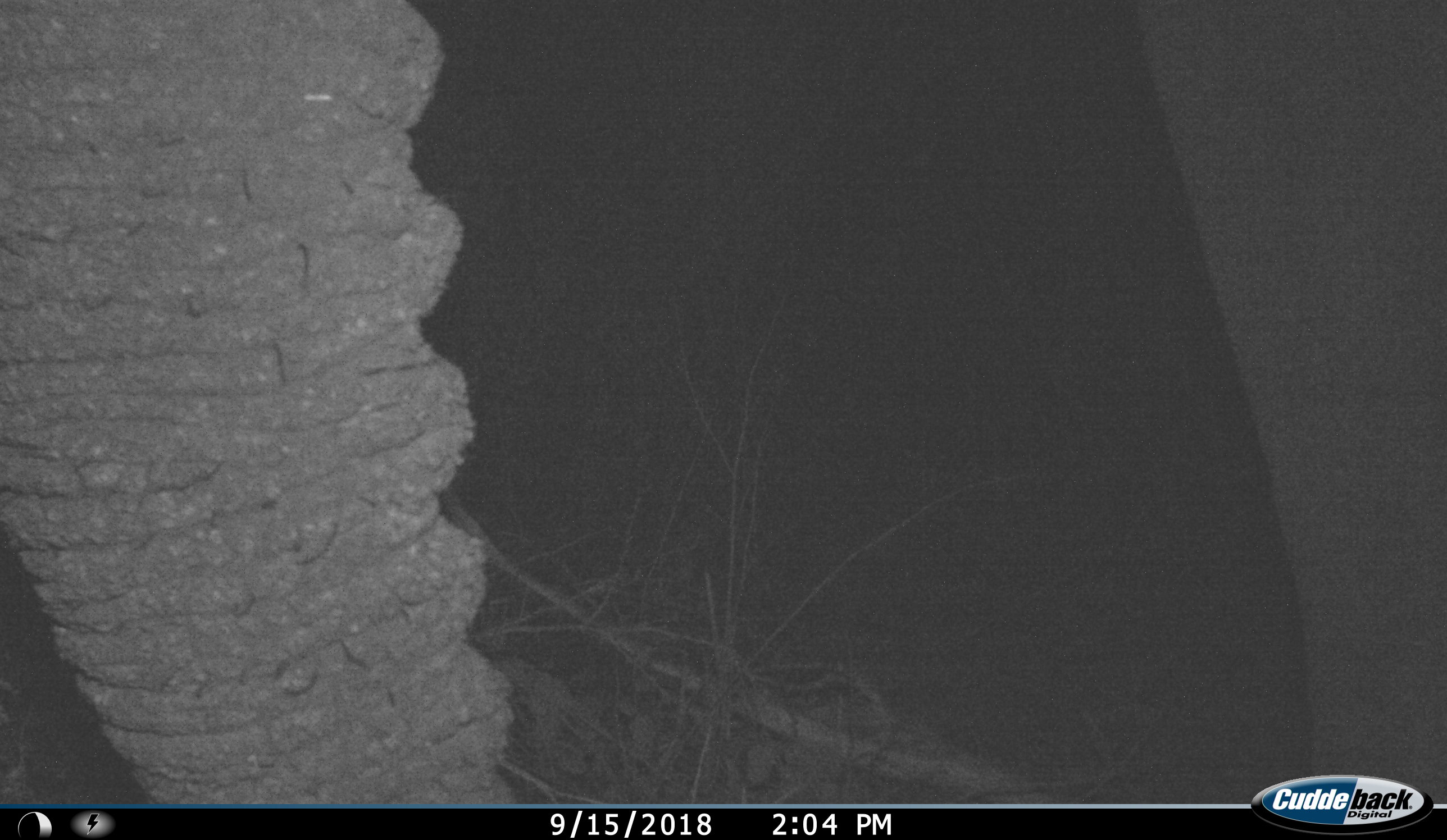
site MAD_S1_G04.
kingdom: Animalia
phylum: Chordata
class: Mammalia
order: Proboscidea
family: Elephantidae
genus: Loxodonta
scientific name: Loxodonta africana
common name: african bush elephant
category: elephant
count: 1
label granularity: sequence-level